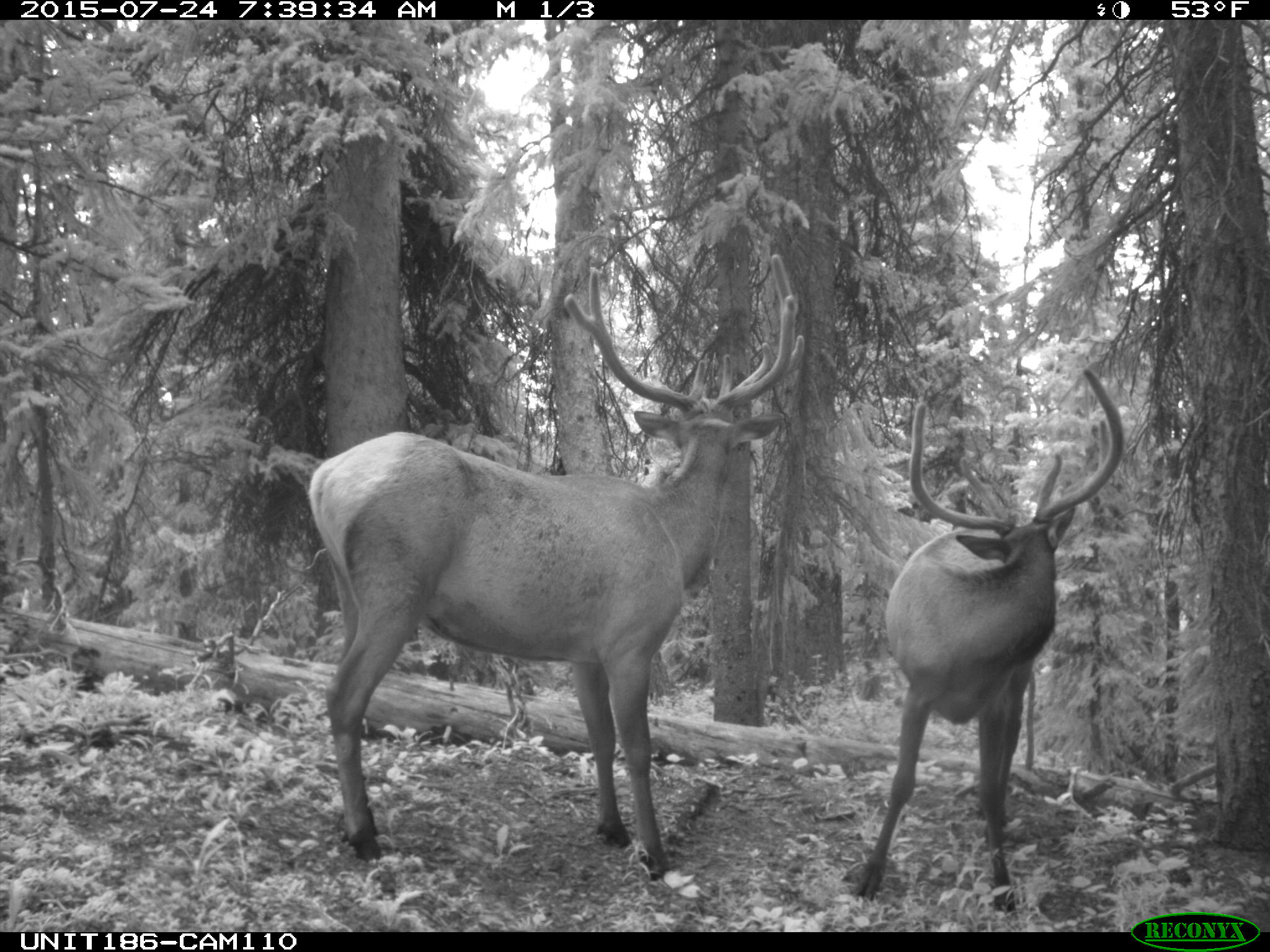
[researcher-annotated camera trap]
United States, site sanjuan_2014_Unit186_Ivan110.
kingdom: Animalia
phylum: Chordata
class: Mammalia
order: Artiodactyla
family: Cervidae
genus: Cervus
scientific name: Cervus elaphus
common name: red deer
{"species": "Cervus elaphus (red deer)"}